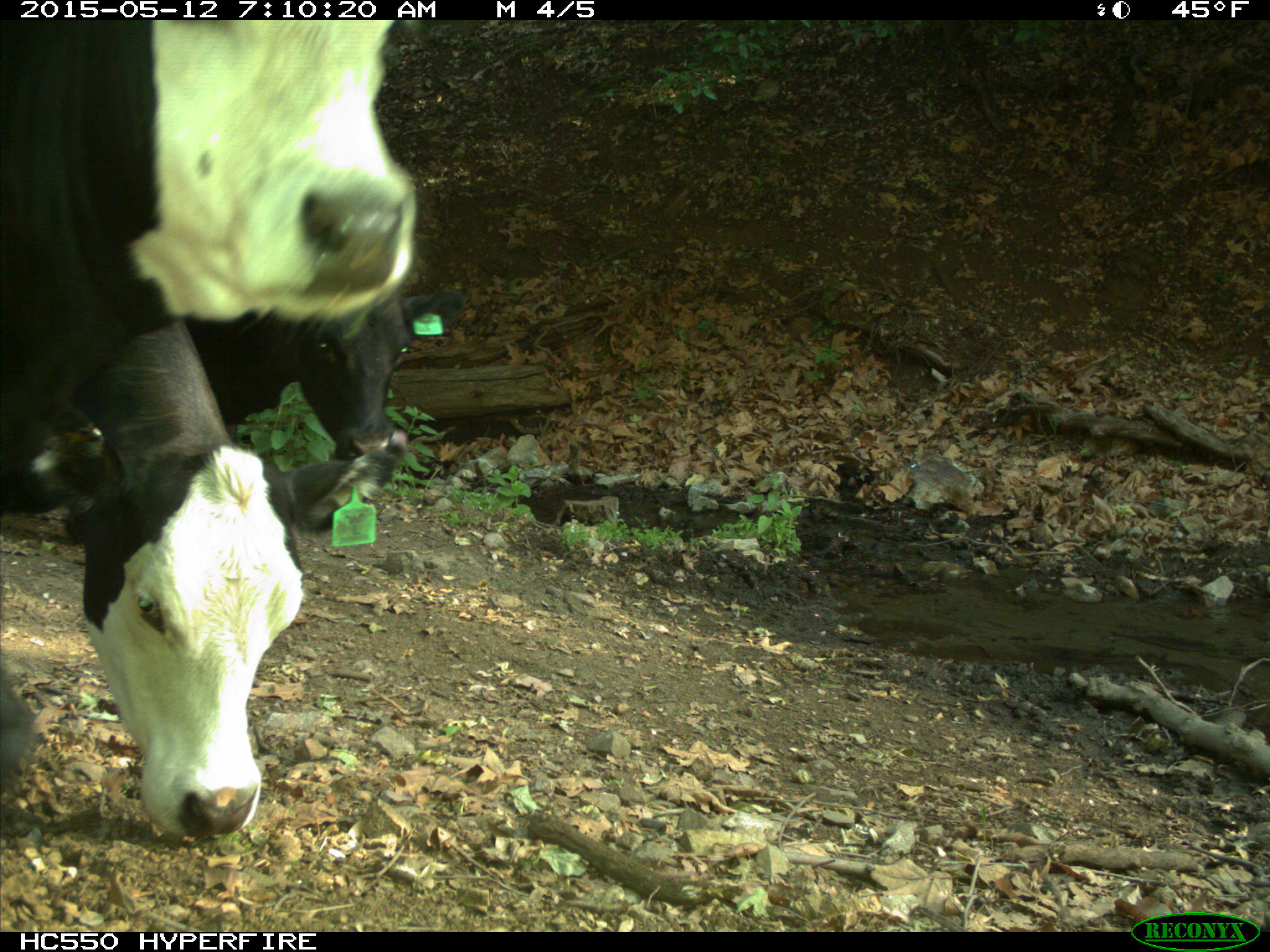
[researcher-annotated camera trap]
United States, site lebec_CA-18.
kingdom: Animalia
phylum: Chordata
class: Mammalia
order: Artiodactyla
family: Bovidae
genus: Bos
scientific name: Bos taurus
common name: domestic cow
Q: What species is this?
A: Bos taurus (domestic cow).